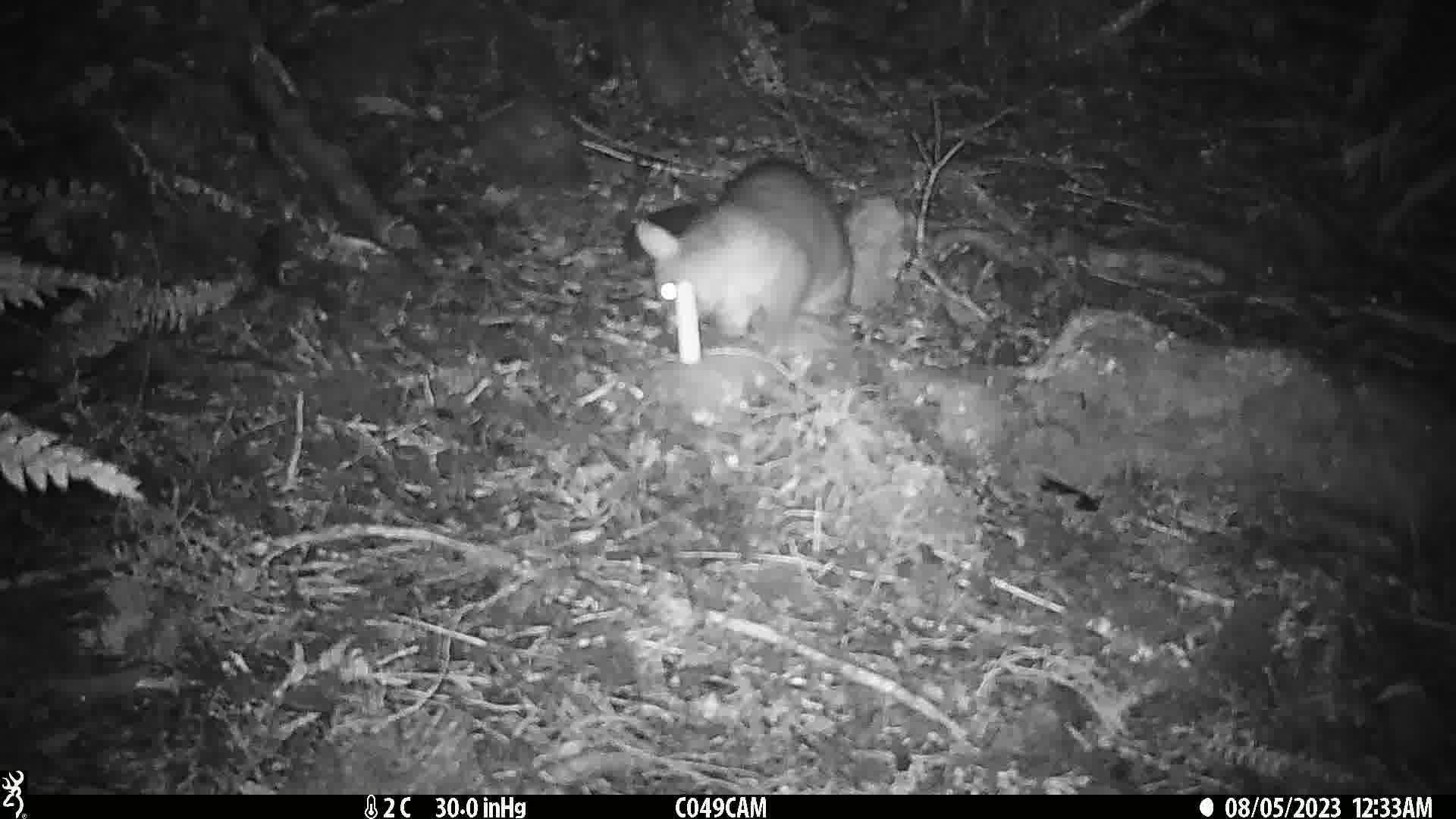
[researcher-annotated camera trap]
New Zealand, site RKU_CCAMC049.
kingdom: Animalia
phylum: Chordata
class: Mammalia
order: Diprotodontia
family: Phalangeridae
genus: Trichosurus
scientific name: Trichosurus vulpecula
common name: common brushtail possum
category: possum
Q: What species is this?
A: Possum (common brushtail possum) (Trichosurus vulpecula).